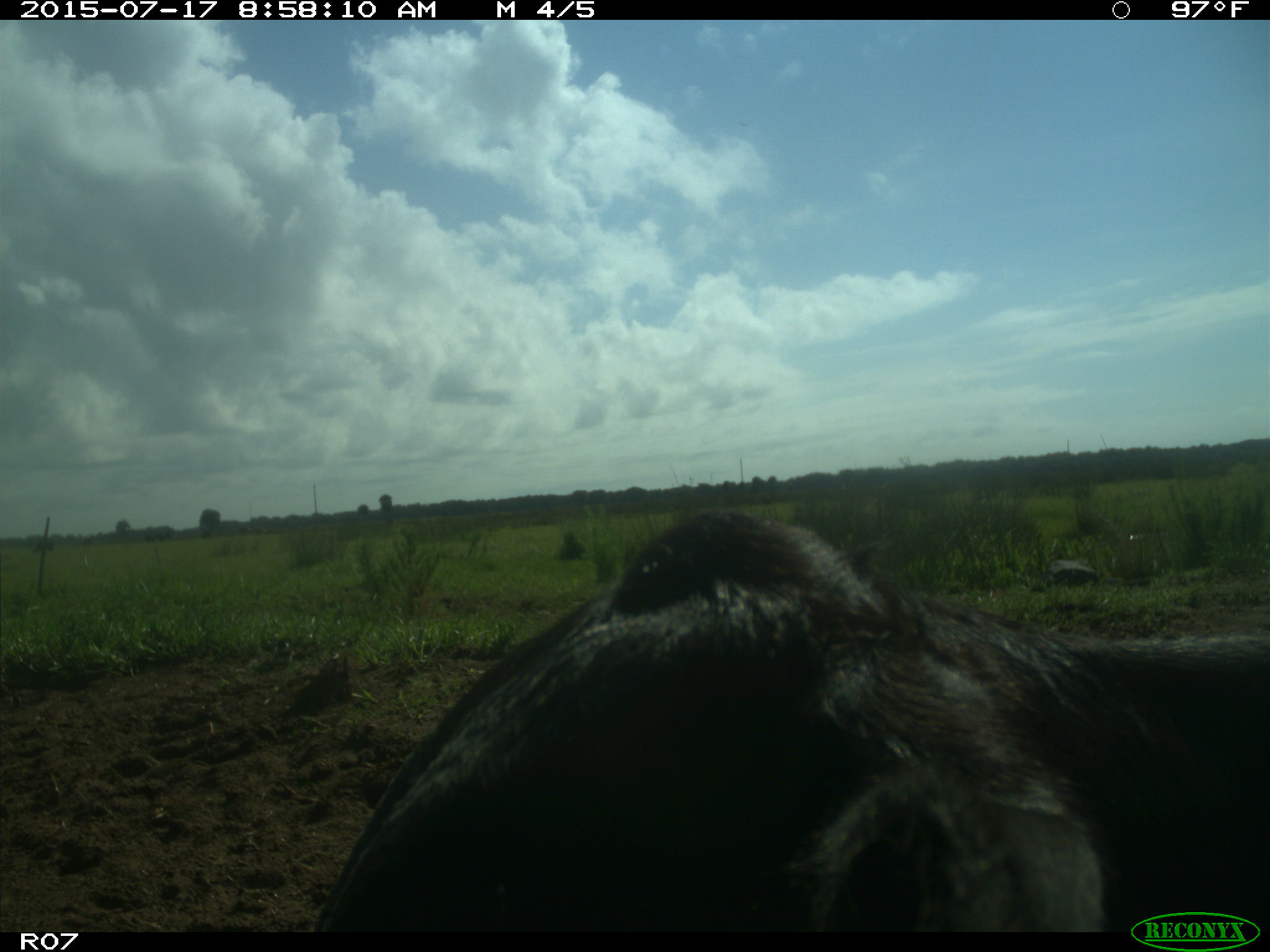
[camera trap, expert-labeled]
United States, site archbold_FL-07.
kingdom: Animalia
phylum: Chordata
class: Mammalia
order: Artiodactyla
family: Bovidae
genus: Bos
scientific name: Bos taurus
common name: domestic cow